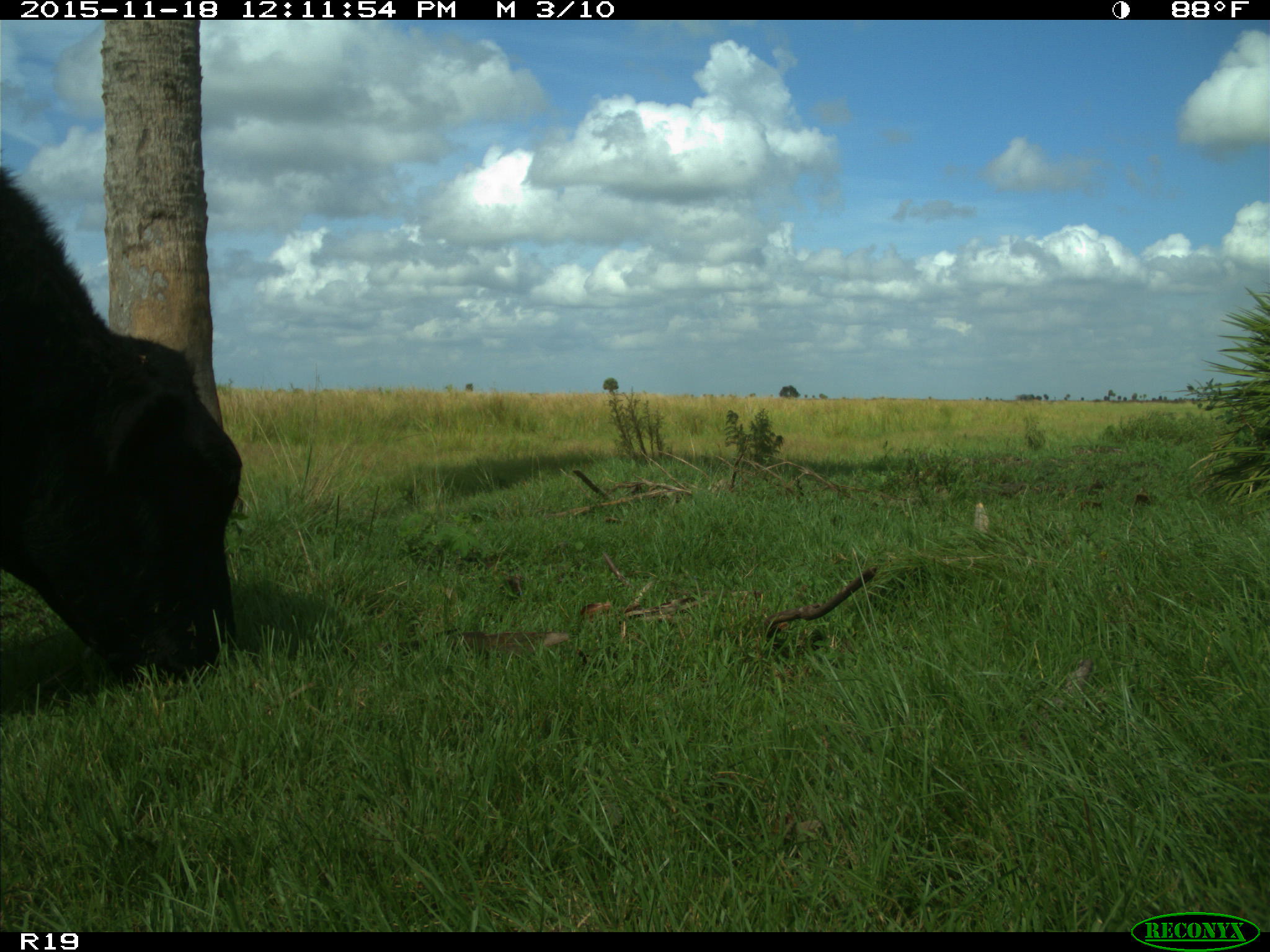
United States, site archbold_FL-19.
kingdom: Animalia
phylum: Chordata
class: Mammalia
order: Artiodactyla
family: Bovidae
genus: Bos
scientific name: Bos taurus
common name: domestic cow